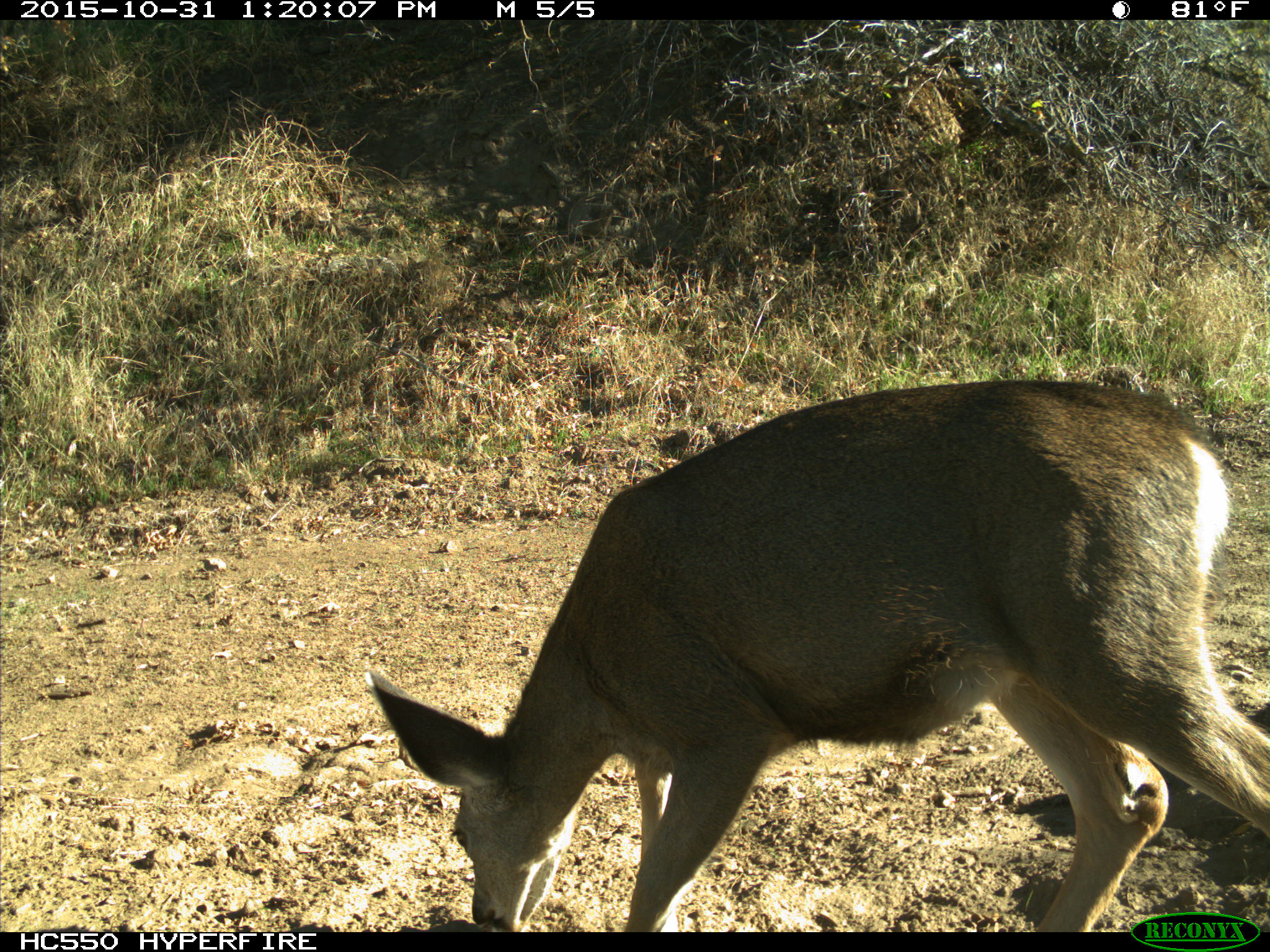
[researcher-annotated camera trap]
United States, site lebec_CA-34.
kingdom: Animalia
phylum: Chordata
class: Mammalia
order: Artiodactyla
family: Cervidae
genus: Odocoileus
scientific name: Odocoileus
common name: deer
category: unidentified deer